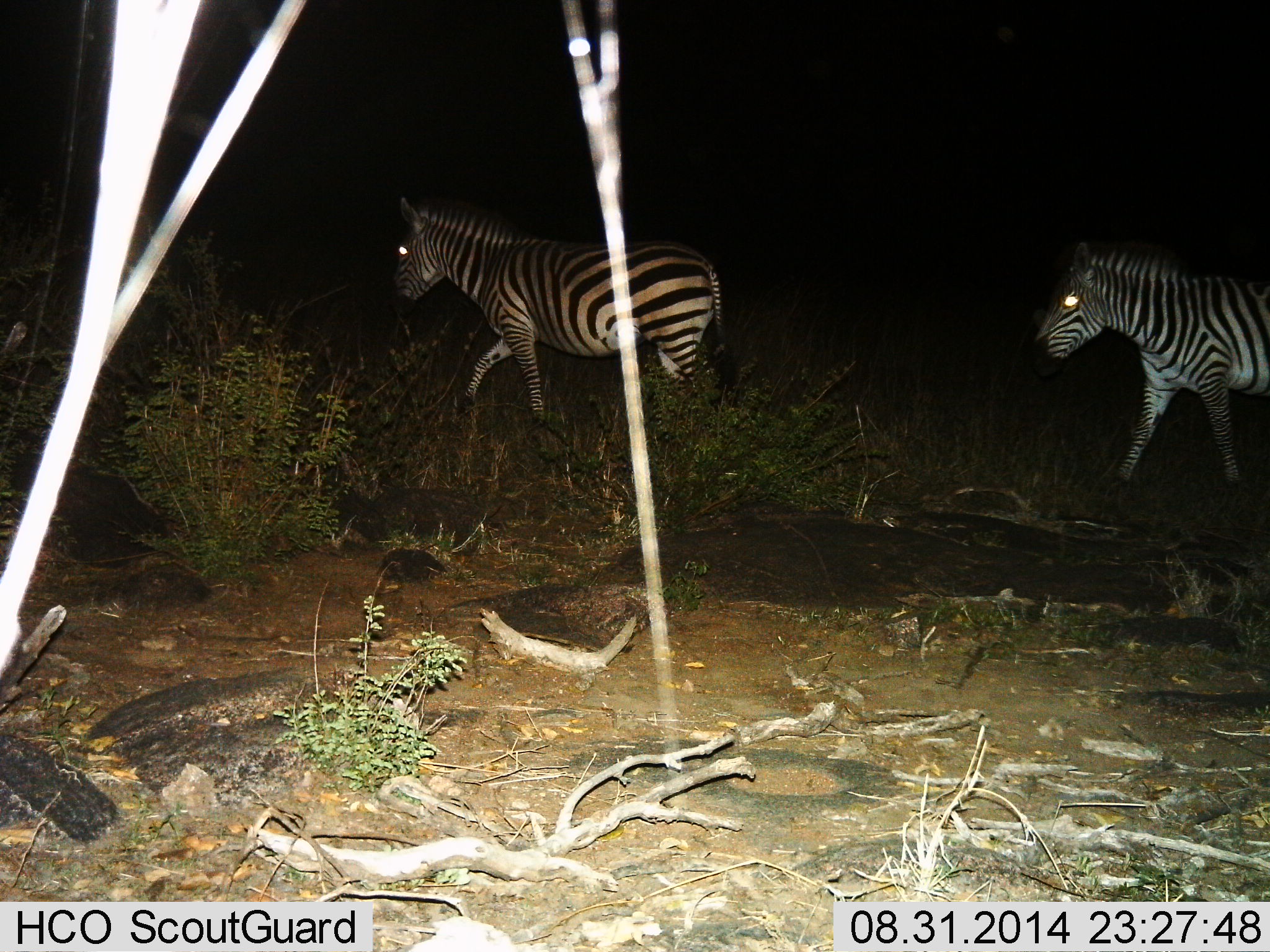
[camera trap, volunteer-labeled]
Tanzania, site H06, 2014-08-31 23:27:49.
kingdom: Animalia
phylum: Chordata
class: Mammalia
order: Perissodactyla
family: Equidae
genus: Equus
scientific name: Equus quagga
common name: plains zebra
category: zebra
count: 2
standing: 40%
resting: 0%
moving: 80%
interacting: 0%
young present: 0%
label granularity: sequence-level